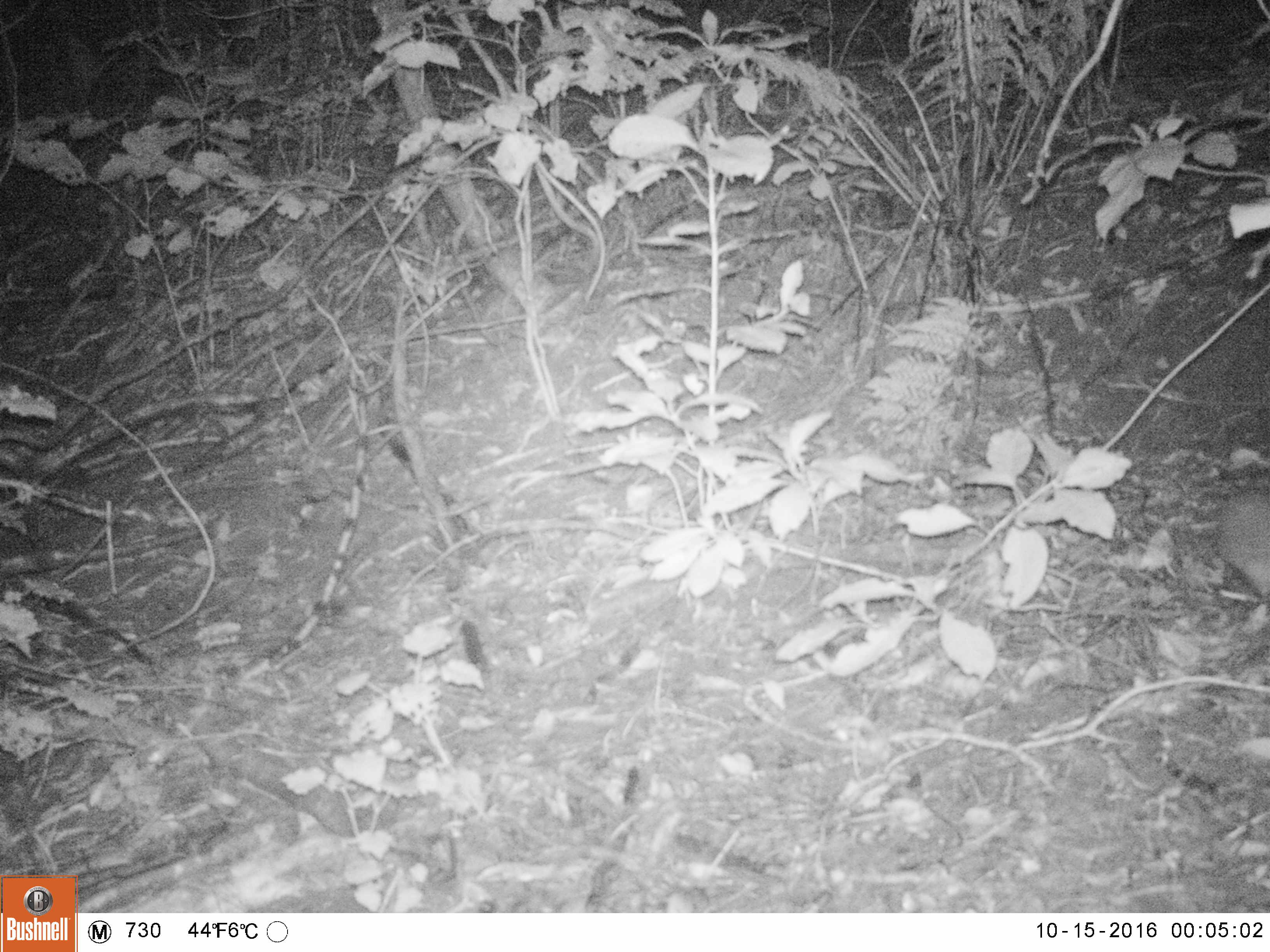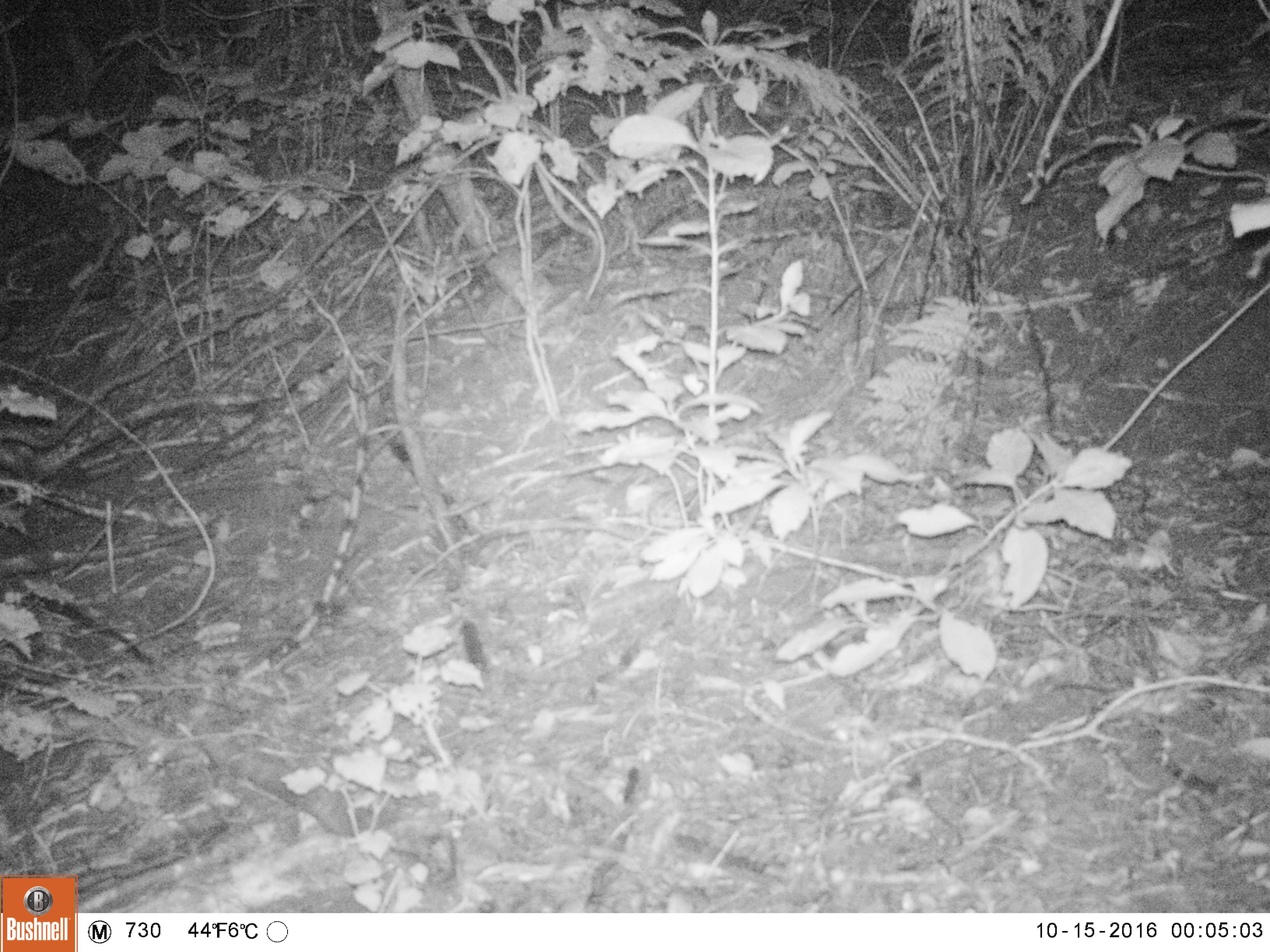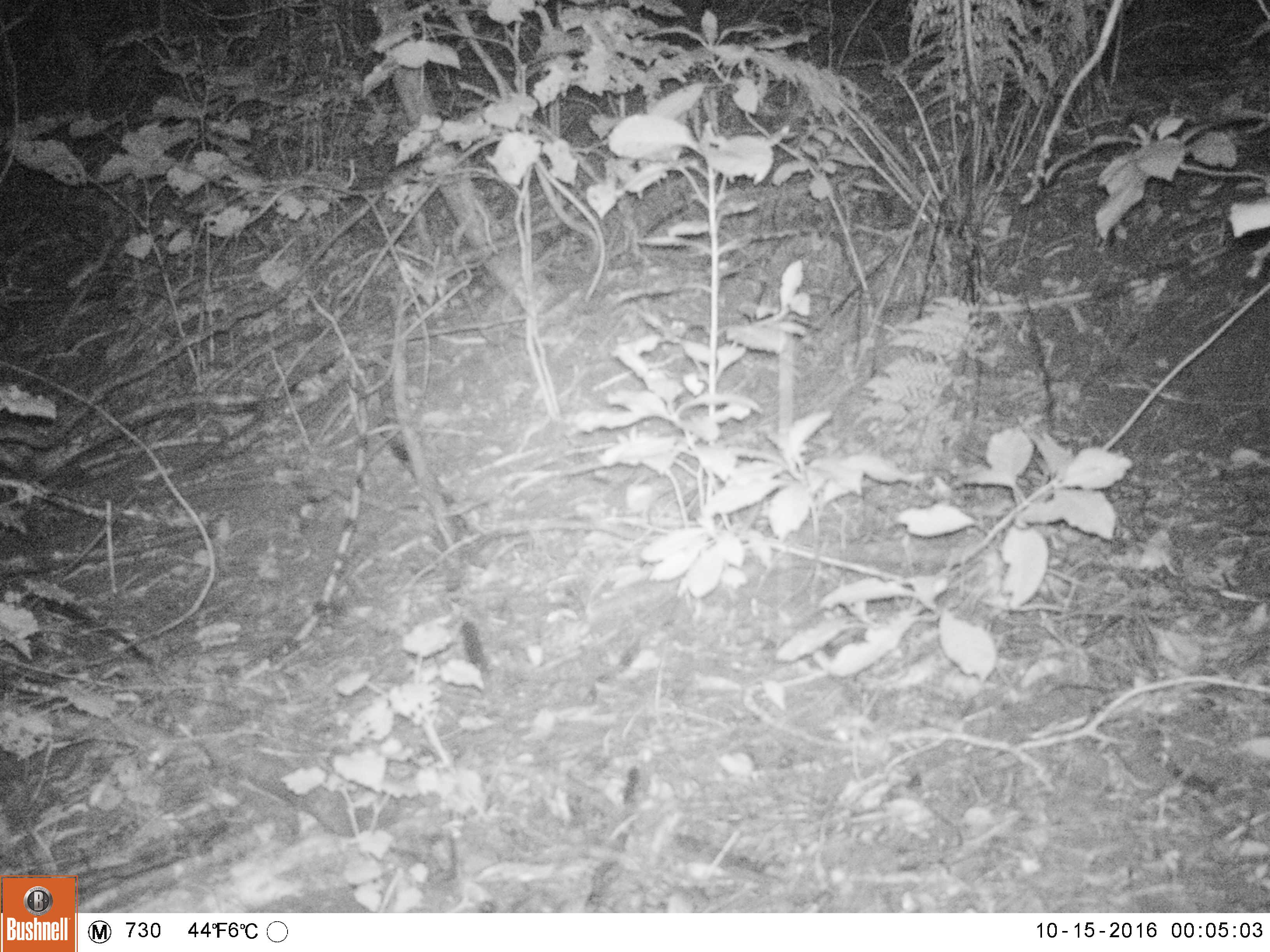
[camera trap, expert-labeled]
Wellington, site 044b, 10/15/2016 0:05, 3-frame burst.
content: unidentified animal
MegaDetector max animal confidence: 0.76